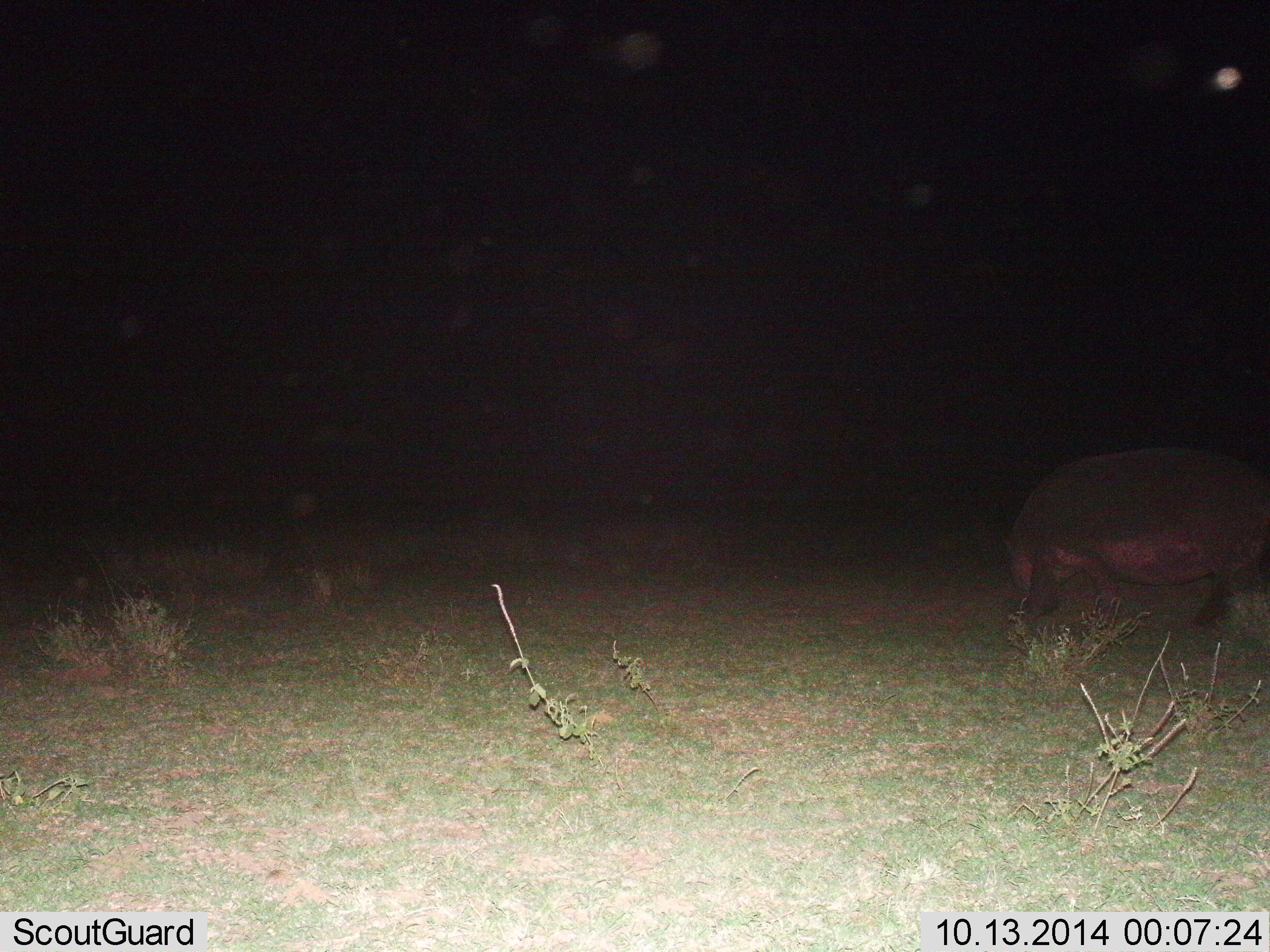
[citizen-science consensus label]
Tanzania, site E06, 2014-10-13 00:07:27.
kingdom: Animalia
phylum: Chordata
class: Mammalia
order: Artiodactyla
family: Hippopotamidae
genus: Hippopotamus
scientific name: Hippopotamus amphibius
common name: hippopotamus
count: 1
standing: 20%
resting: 0%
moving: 60%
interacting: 0%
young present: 0%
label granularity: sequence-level